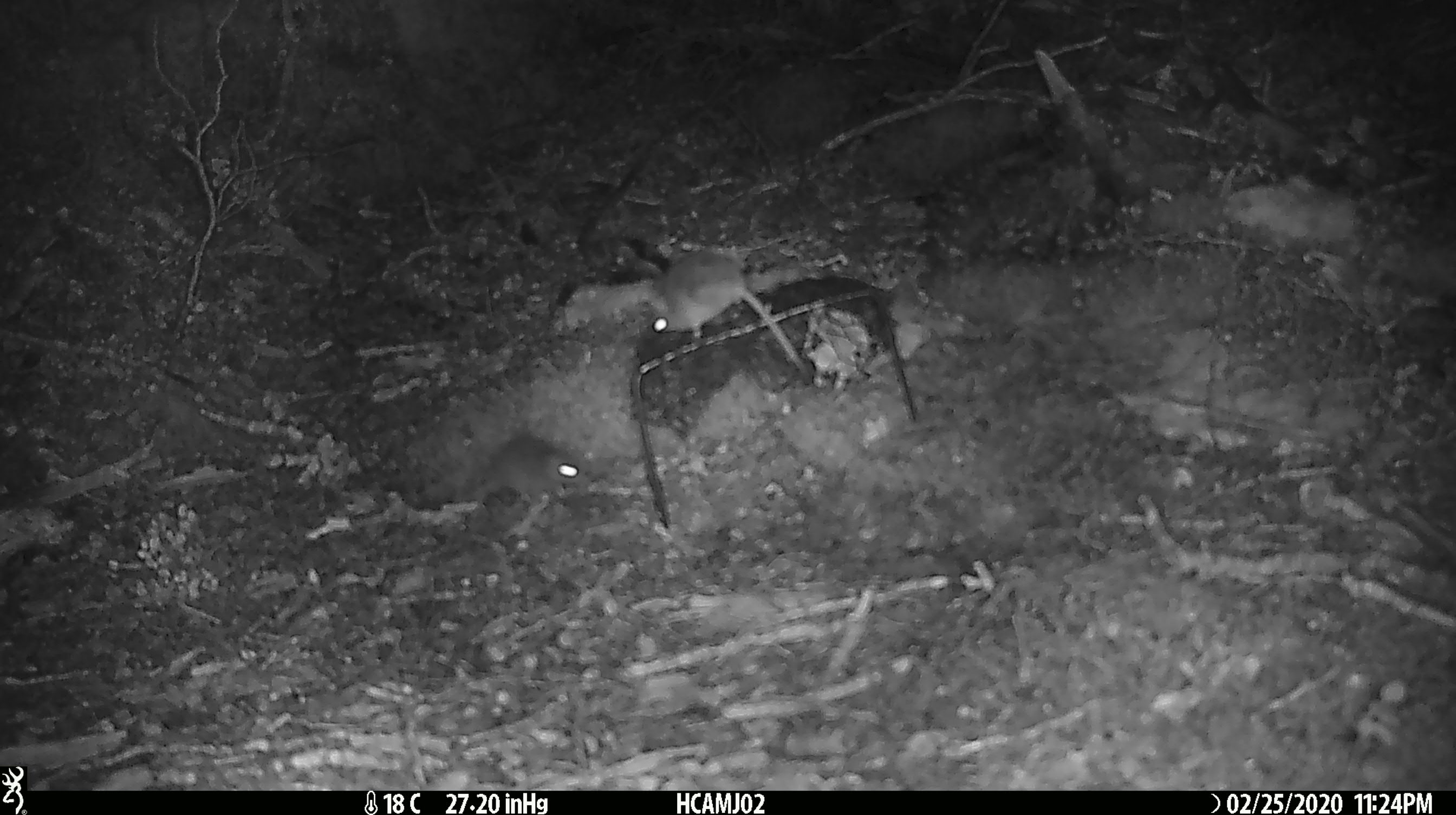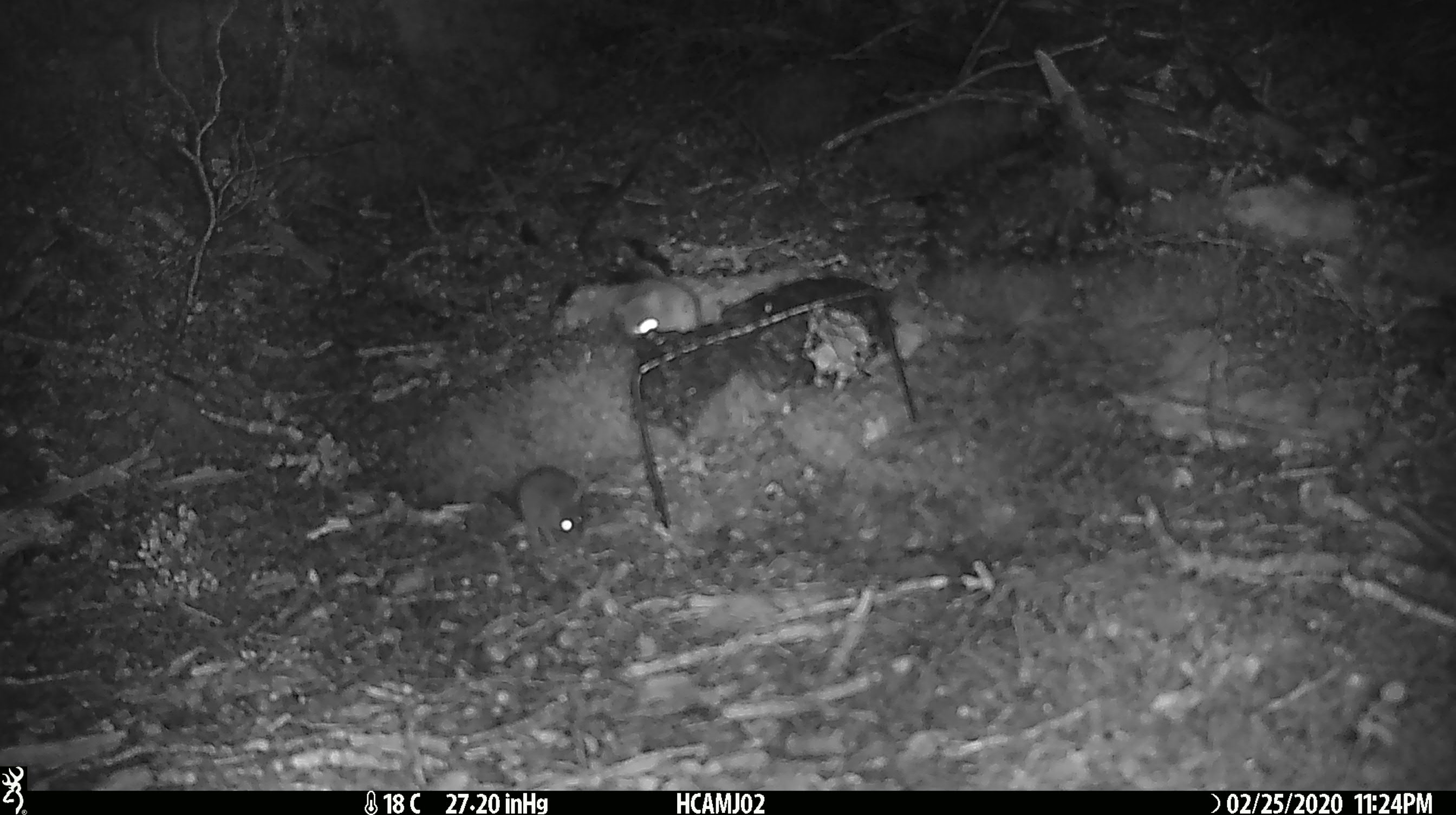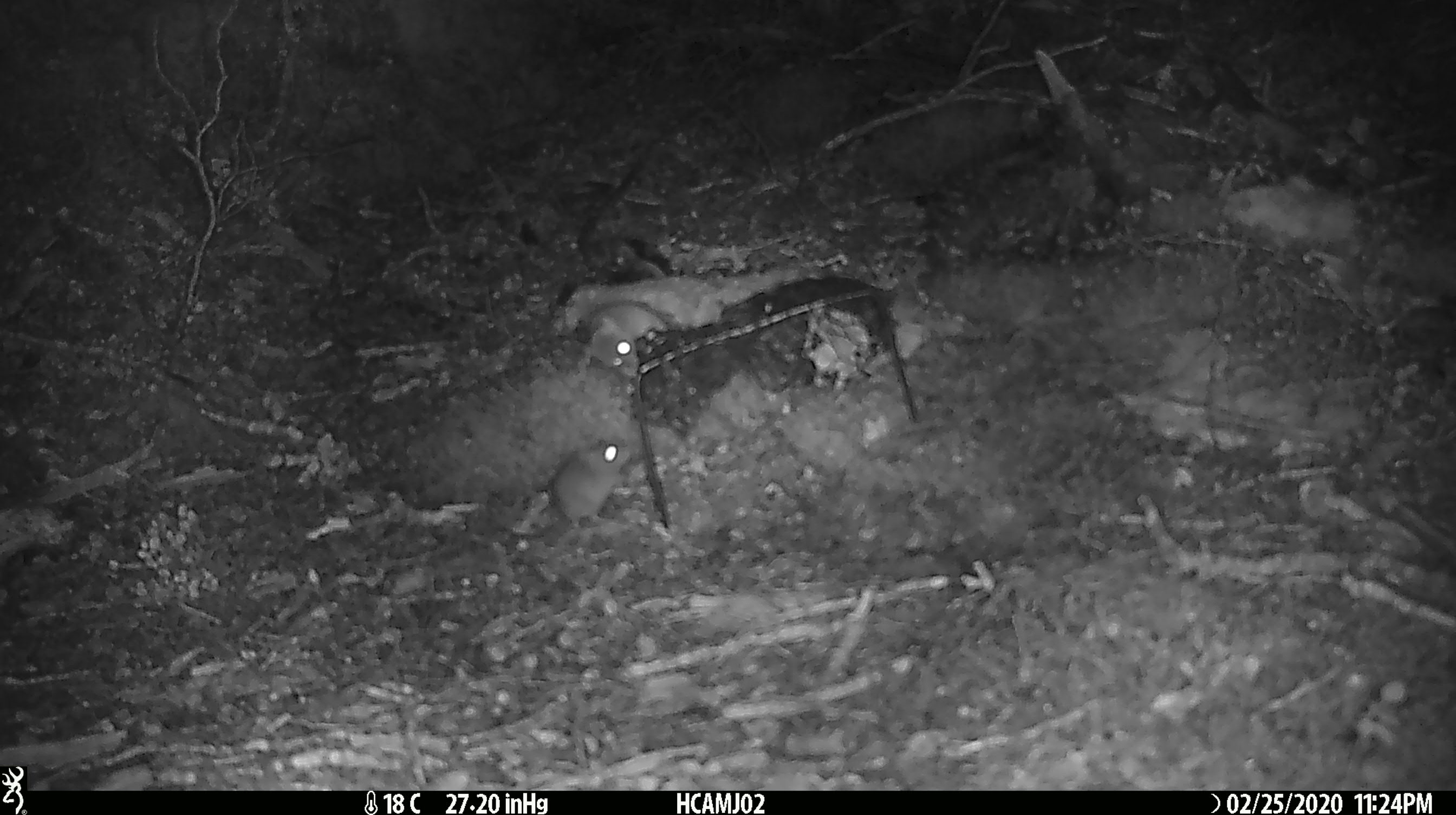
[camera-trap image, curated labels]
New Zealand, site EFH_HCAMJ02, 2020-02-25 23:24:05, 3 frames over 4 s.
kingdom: Animalia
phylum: Chordata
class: Mammalia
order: Rodentia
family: Muridae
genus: Mus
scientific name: Mus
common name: mouse